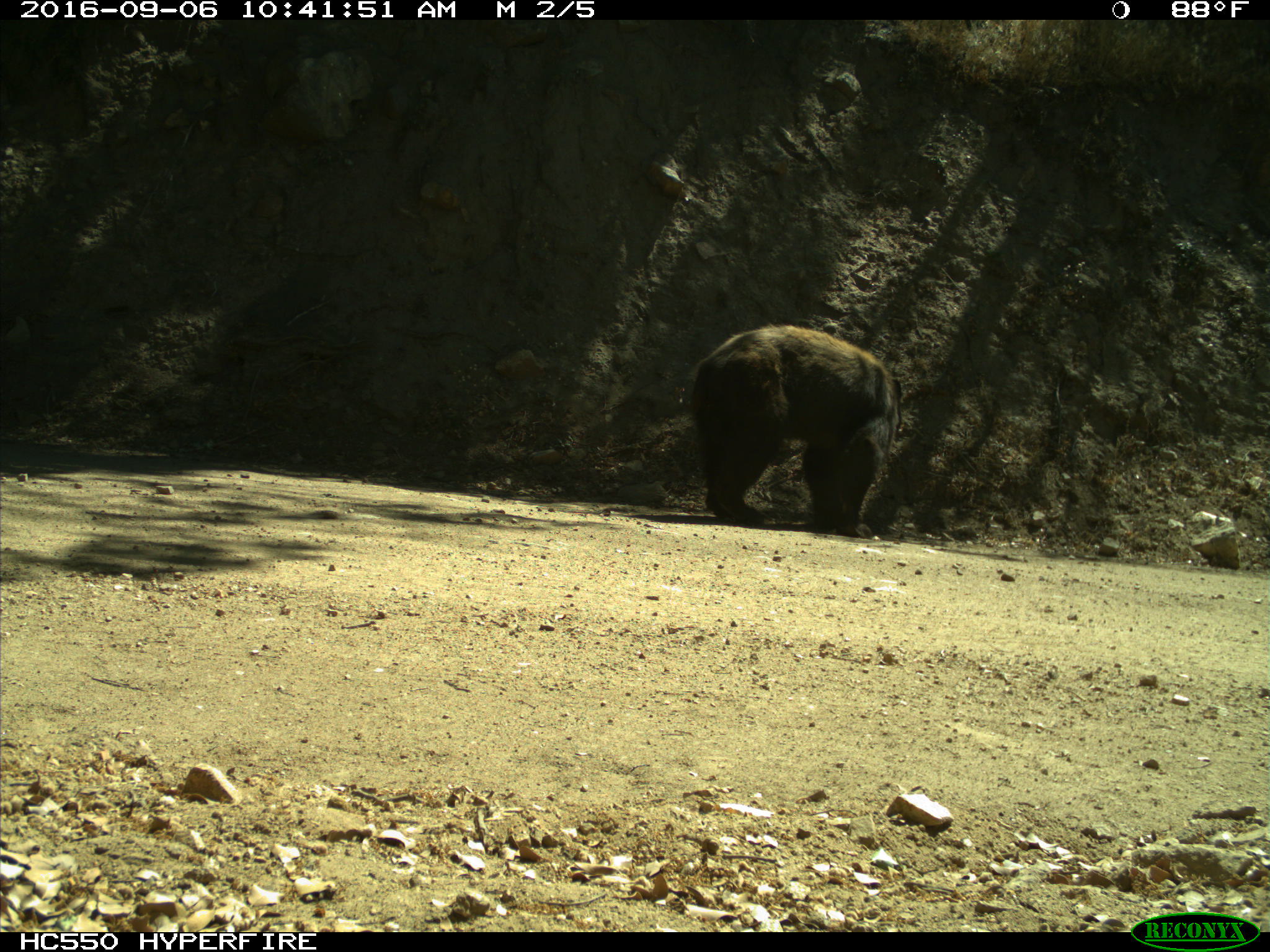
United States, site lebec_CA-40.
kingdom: Animalia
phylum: Chordata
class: Mammalia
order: Carnivora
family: Ursidae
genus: Ursus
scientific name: Ursus americanus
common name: american black bear